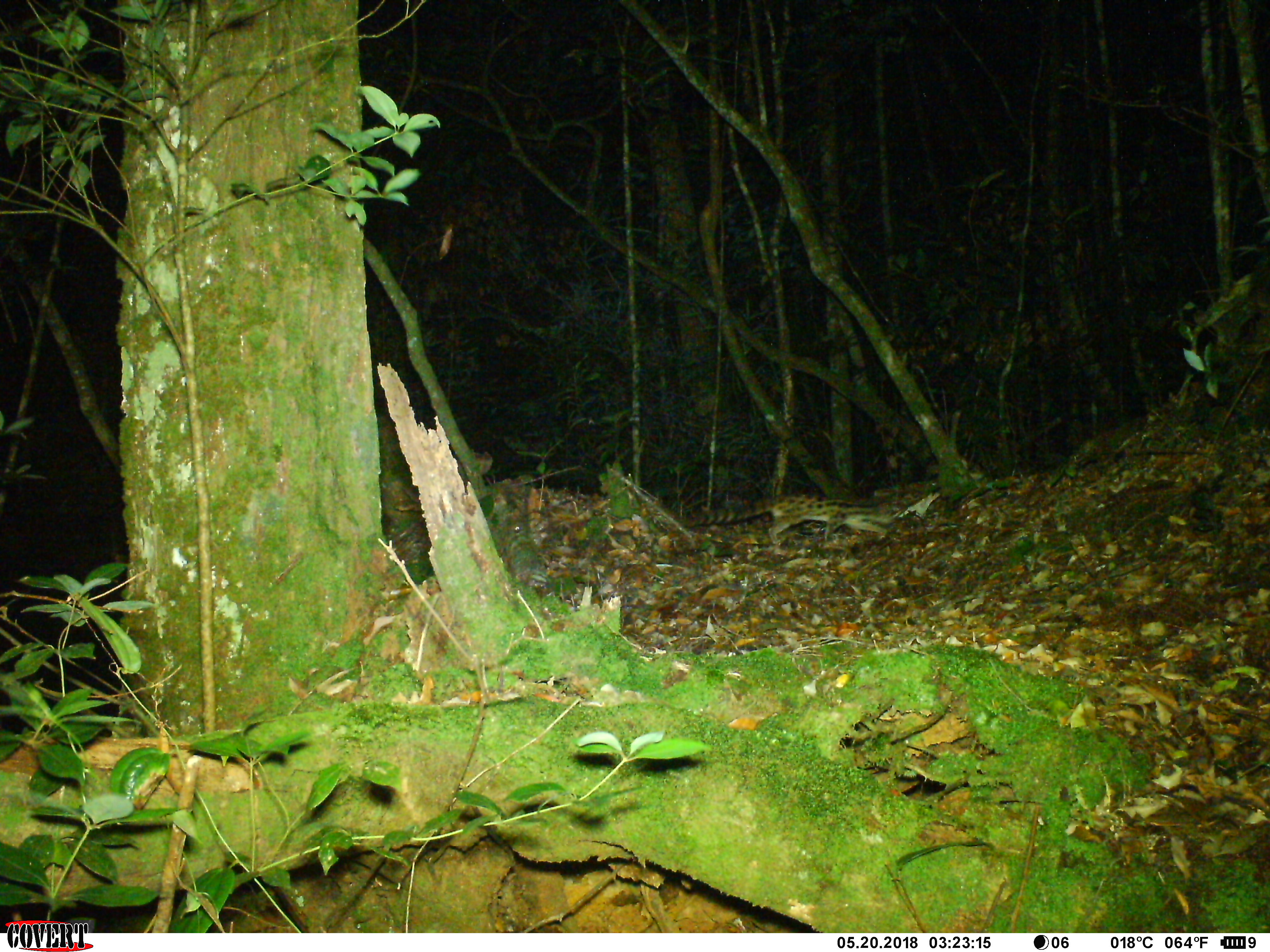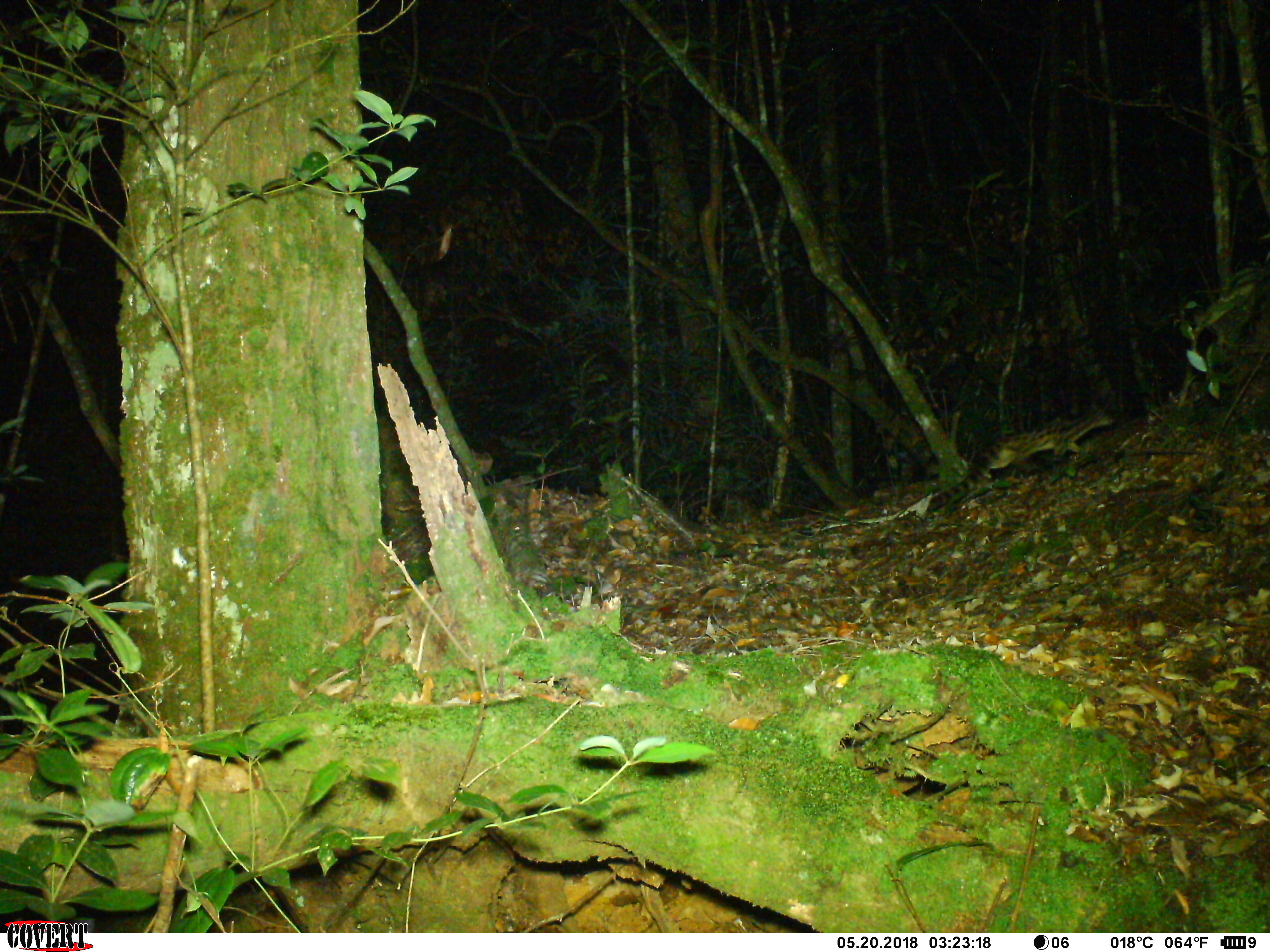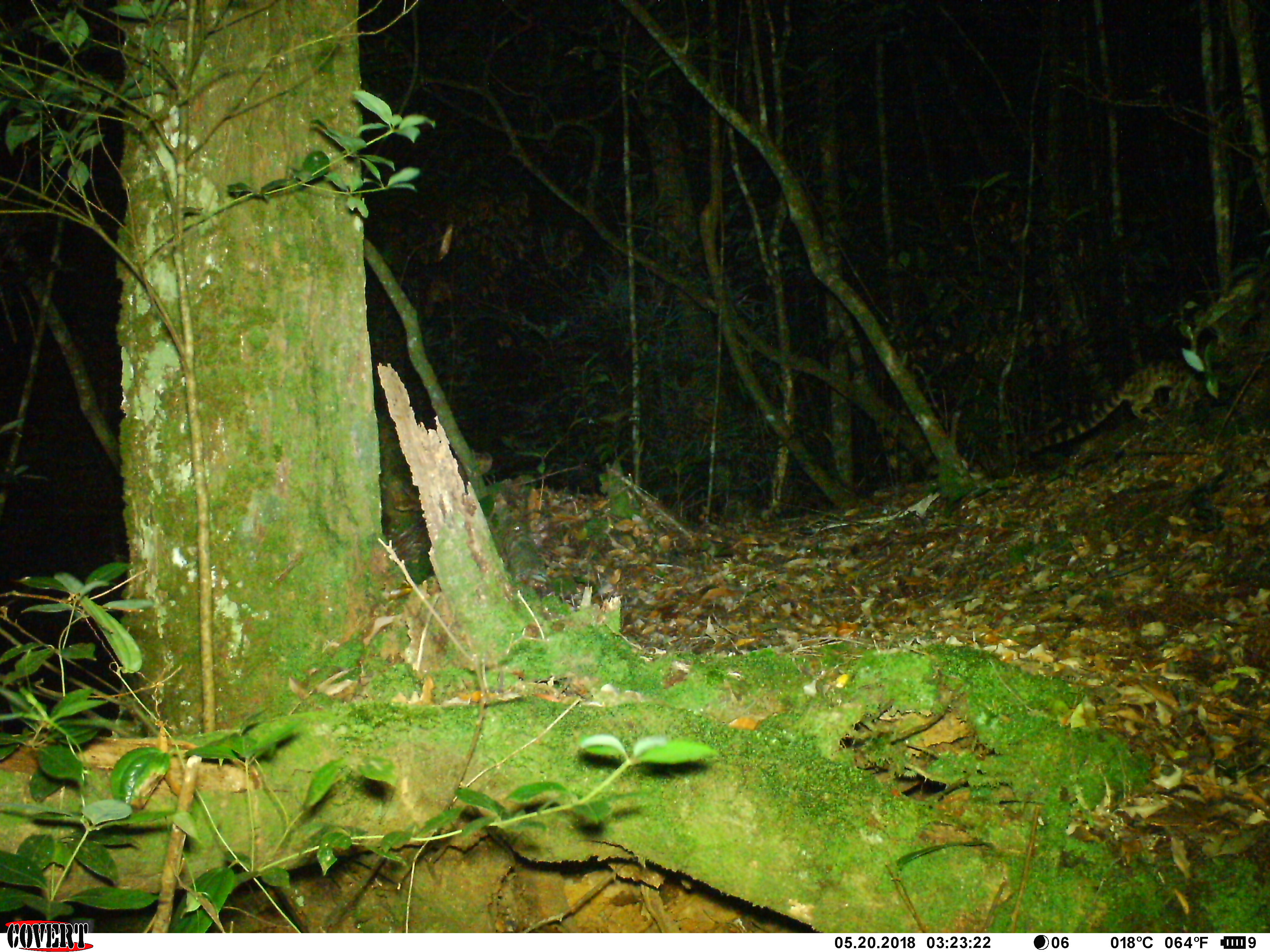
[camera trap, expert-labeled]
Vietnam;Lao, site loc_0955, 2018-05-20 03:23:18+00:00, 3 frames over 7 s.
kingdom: Animalia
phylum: Chordata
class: Mammalia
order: Carnivora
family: Prionodontidae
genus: Prionodon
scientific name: Prionodon pardicolor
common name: spotted linsang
Spotted linsang (Prionodon pardicolor). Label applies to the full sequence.